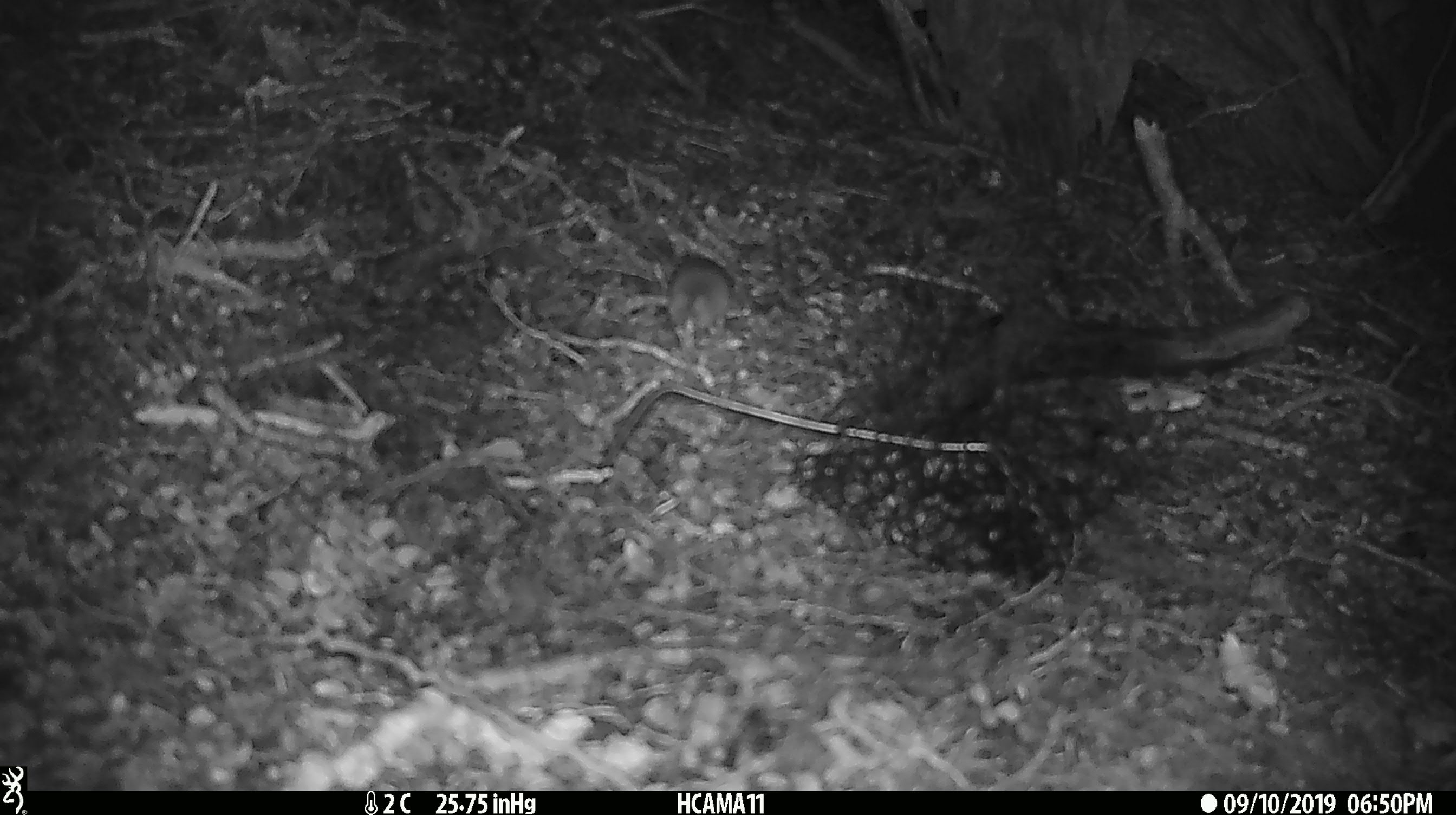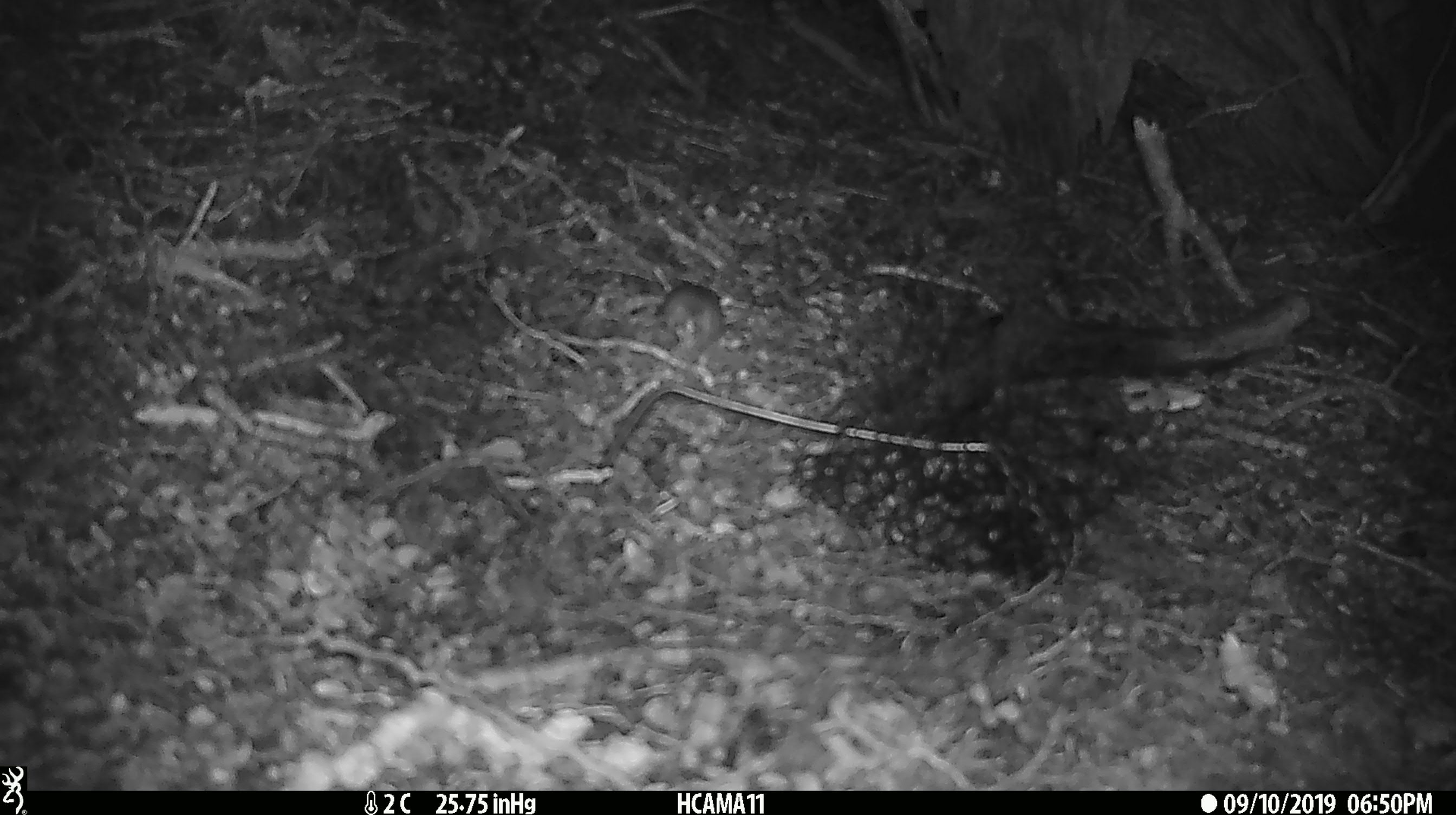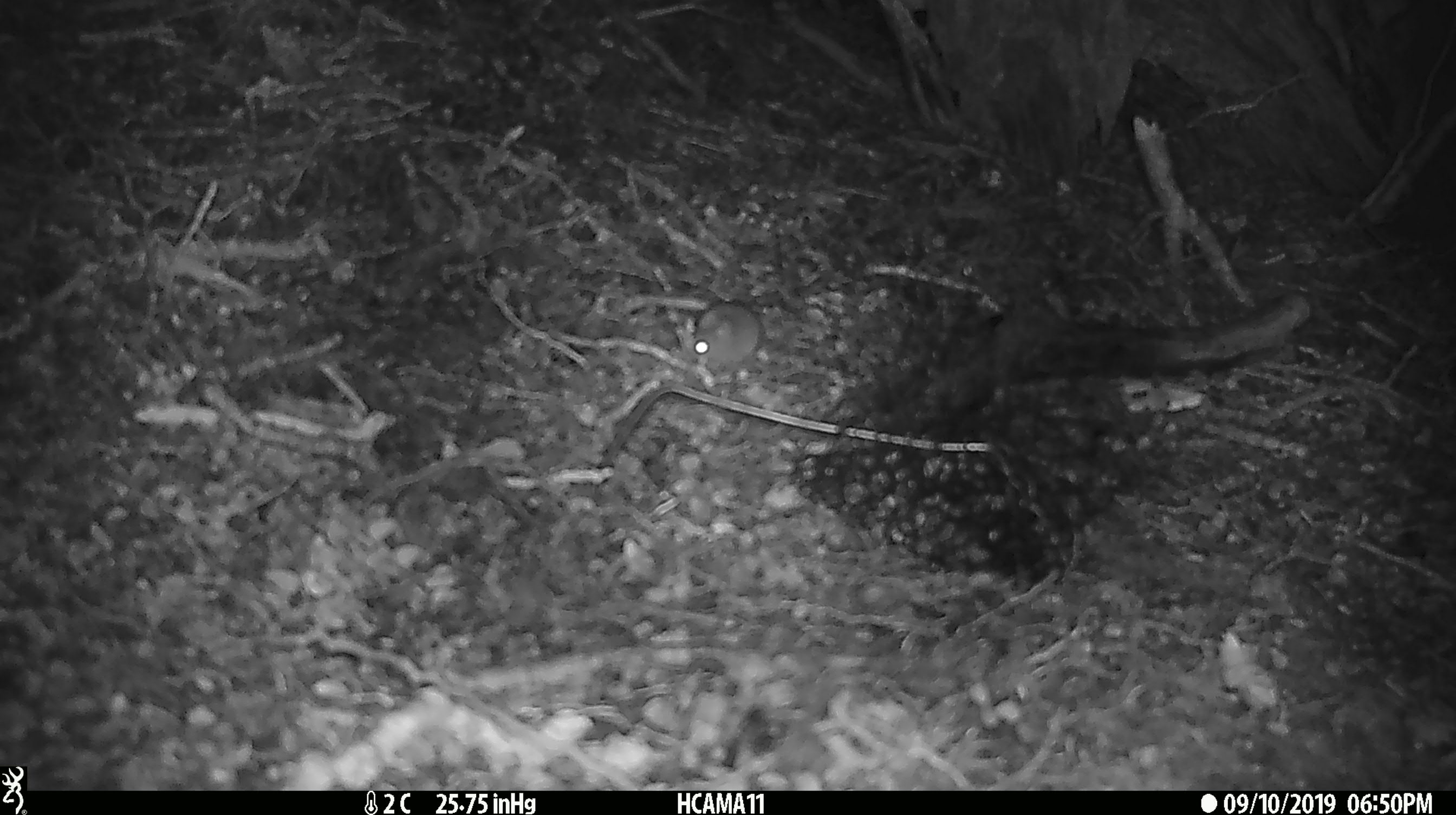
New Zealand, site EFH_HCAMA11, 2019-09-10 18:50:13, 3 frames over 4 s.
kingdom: Animalia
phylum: Chordata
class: Mammalia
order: Rodentia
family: Muridae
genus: Mus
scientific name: Mus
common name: mouse